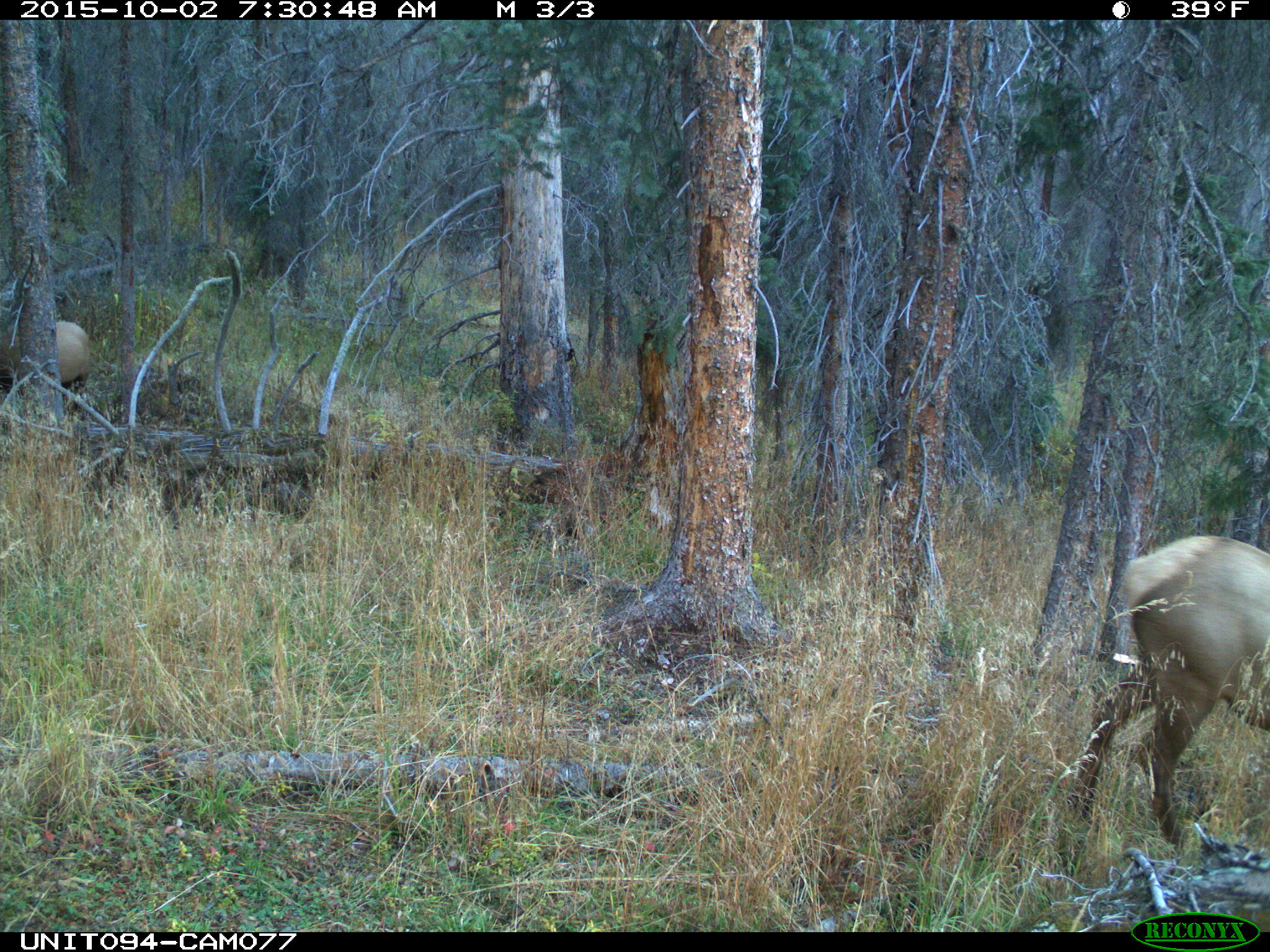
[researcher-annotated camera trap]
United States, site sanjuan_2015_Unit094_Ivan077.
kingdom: Animalia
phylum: Chordata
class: Mammalia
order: Artiodactyla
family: Cervidae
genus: Cervus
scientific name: Cervus elaphus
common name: red deer